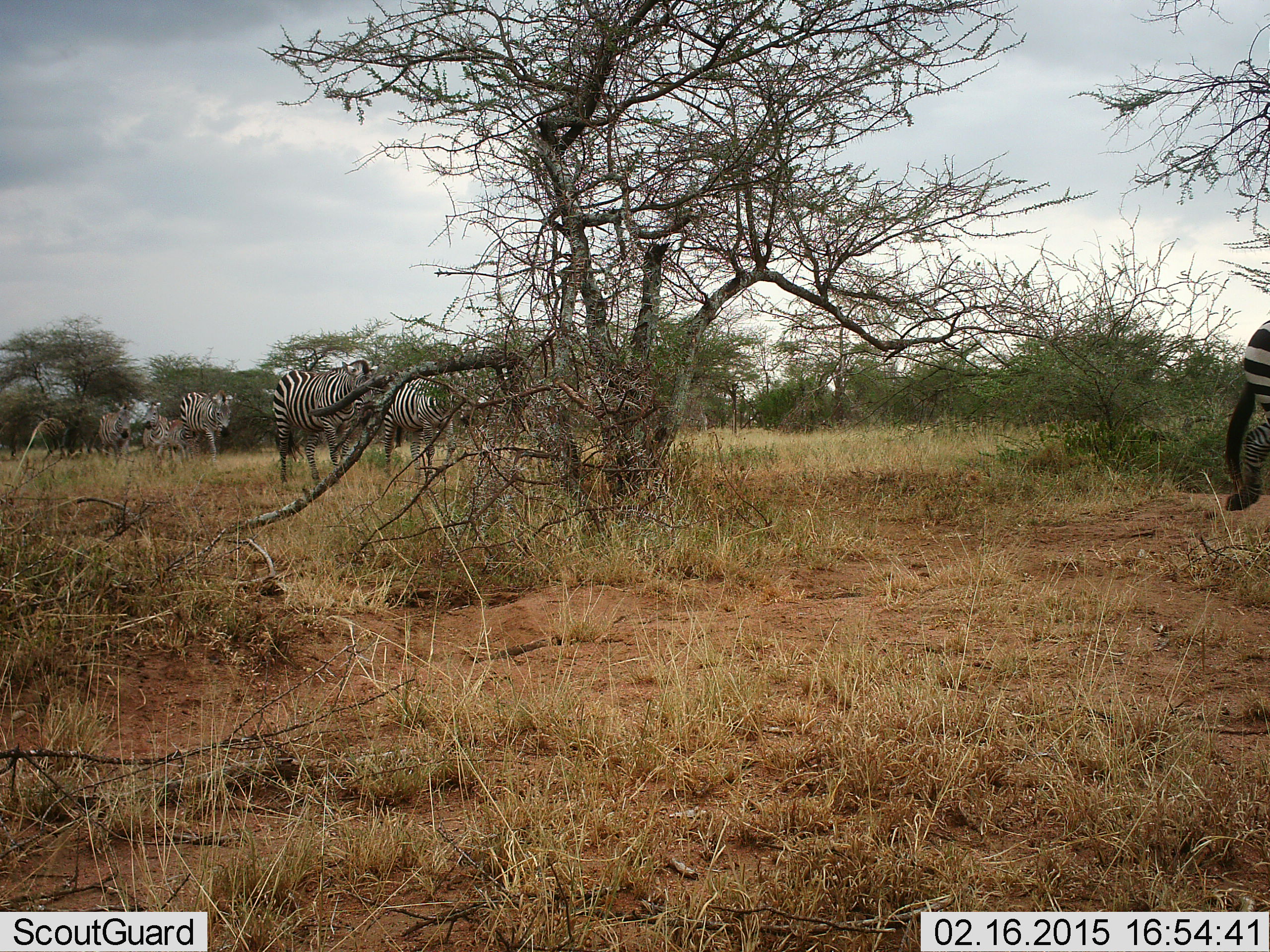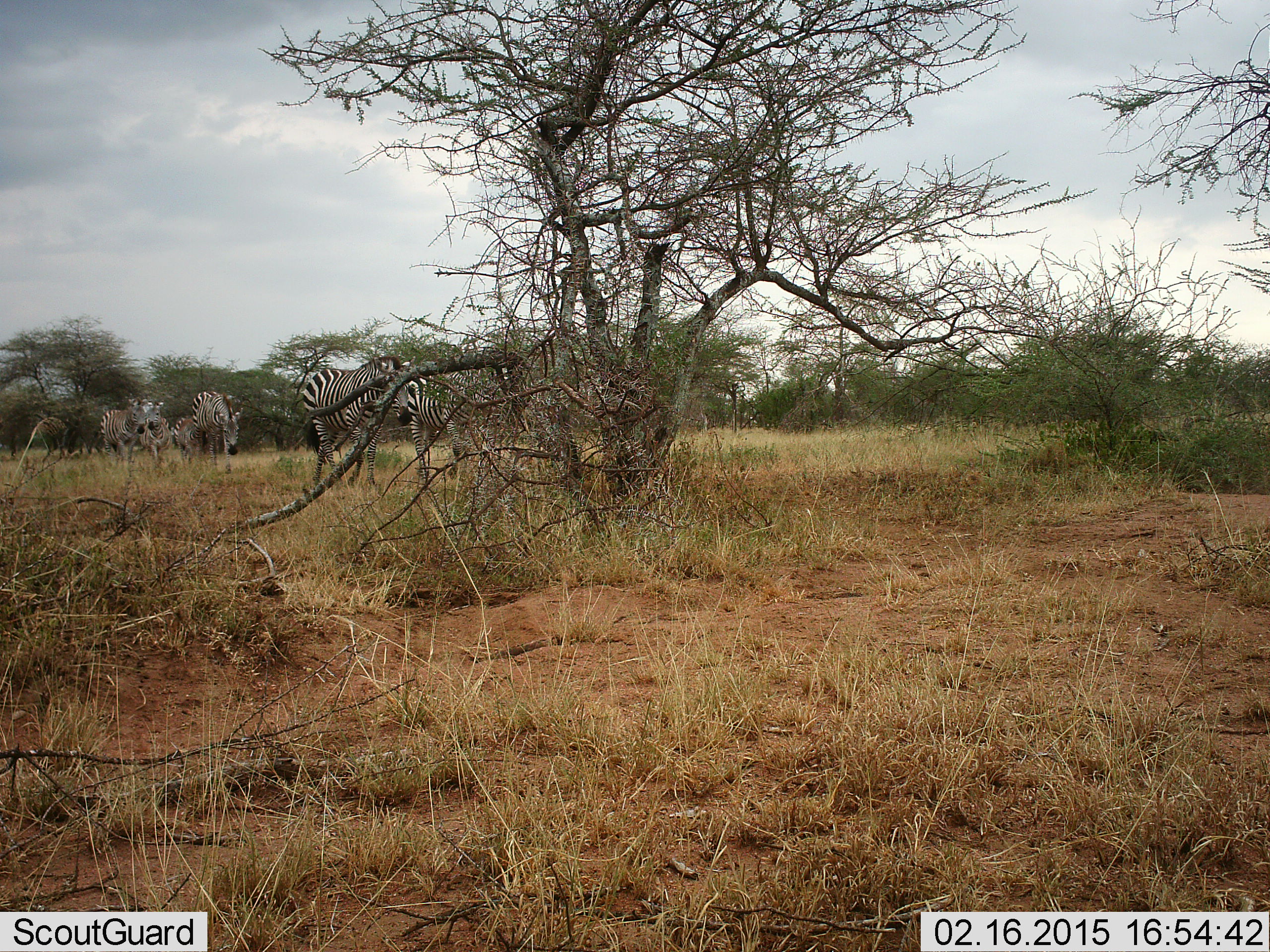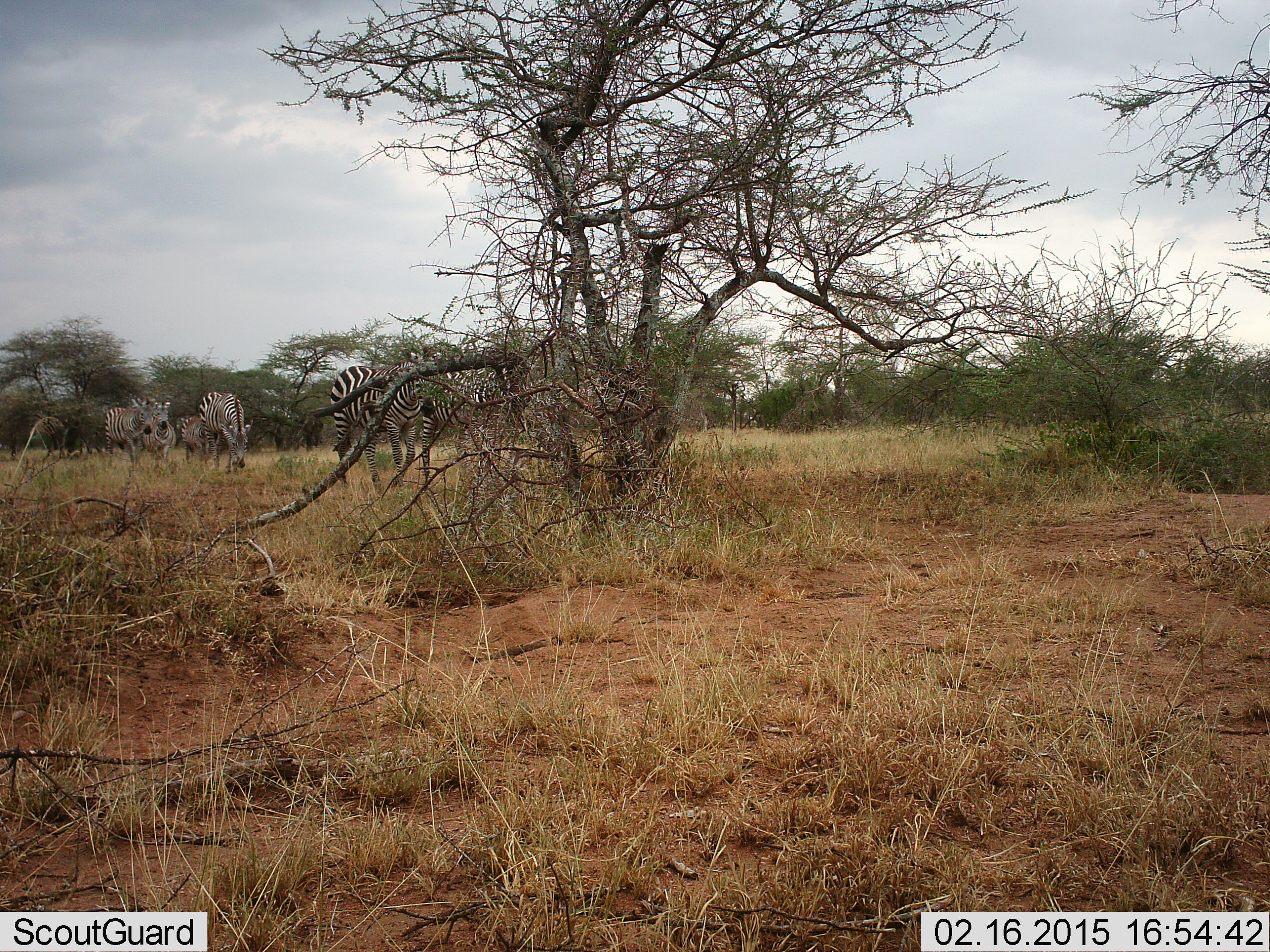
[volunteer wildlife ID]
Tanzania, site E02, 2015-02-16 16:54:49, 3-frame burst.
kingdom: Animalia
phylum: Chordata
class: Mammalia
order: Perissodactyla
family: Equidae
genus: Equus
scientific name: Equus quagga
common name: plains zebra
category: zebra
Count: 6.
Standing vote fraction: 18%.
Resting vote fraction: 0%.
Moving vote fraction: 82%.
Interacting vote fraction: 0%.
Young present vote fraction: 9%.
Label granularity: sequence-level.